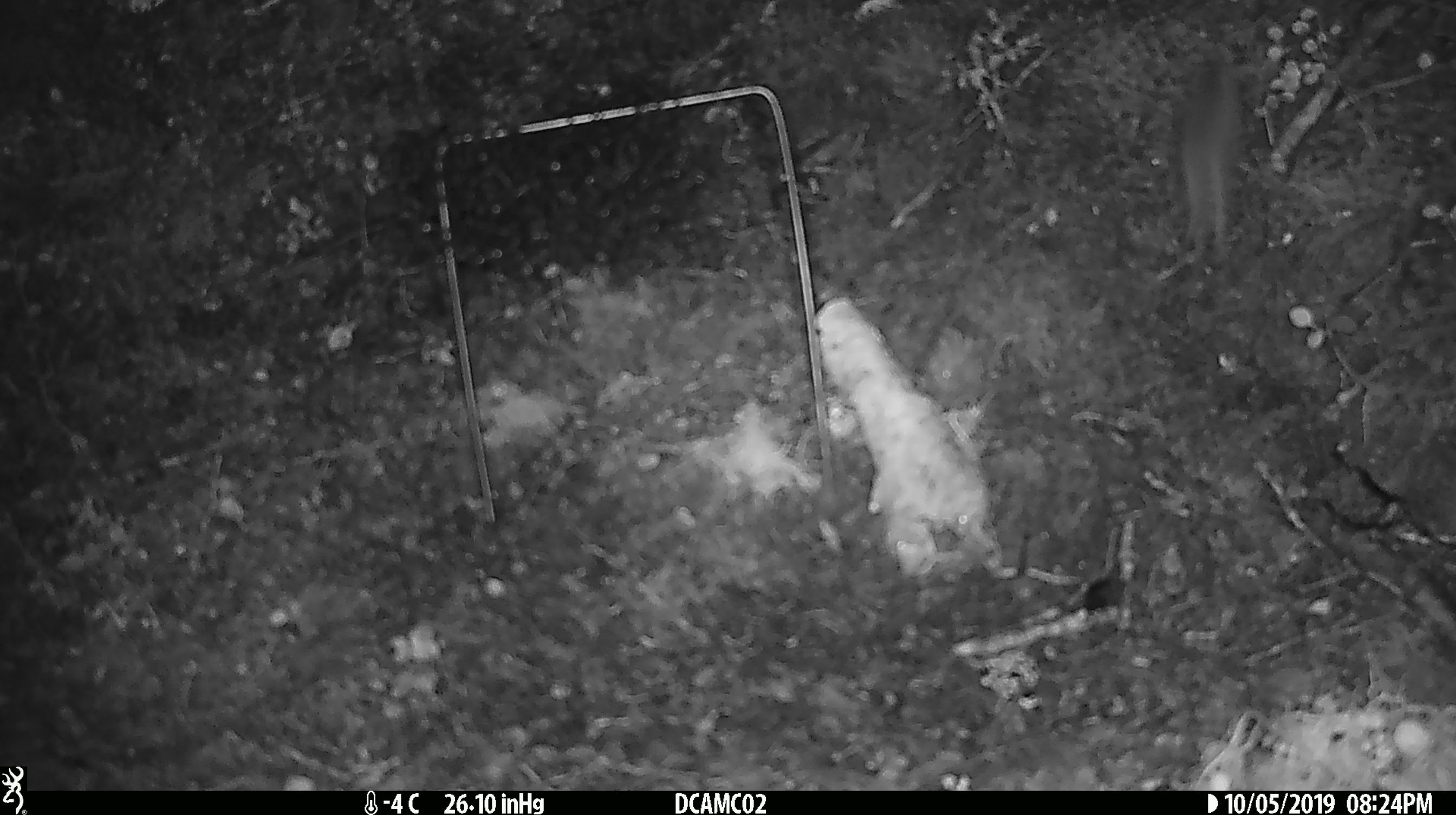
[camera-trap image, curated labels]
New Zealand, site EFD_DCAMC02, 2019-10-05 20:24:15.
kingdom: Animalia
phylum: Chordata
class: Mammalia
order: Rodentia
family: Muridae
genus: Mus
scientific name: Mus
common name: mouse